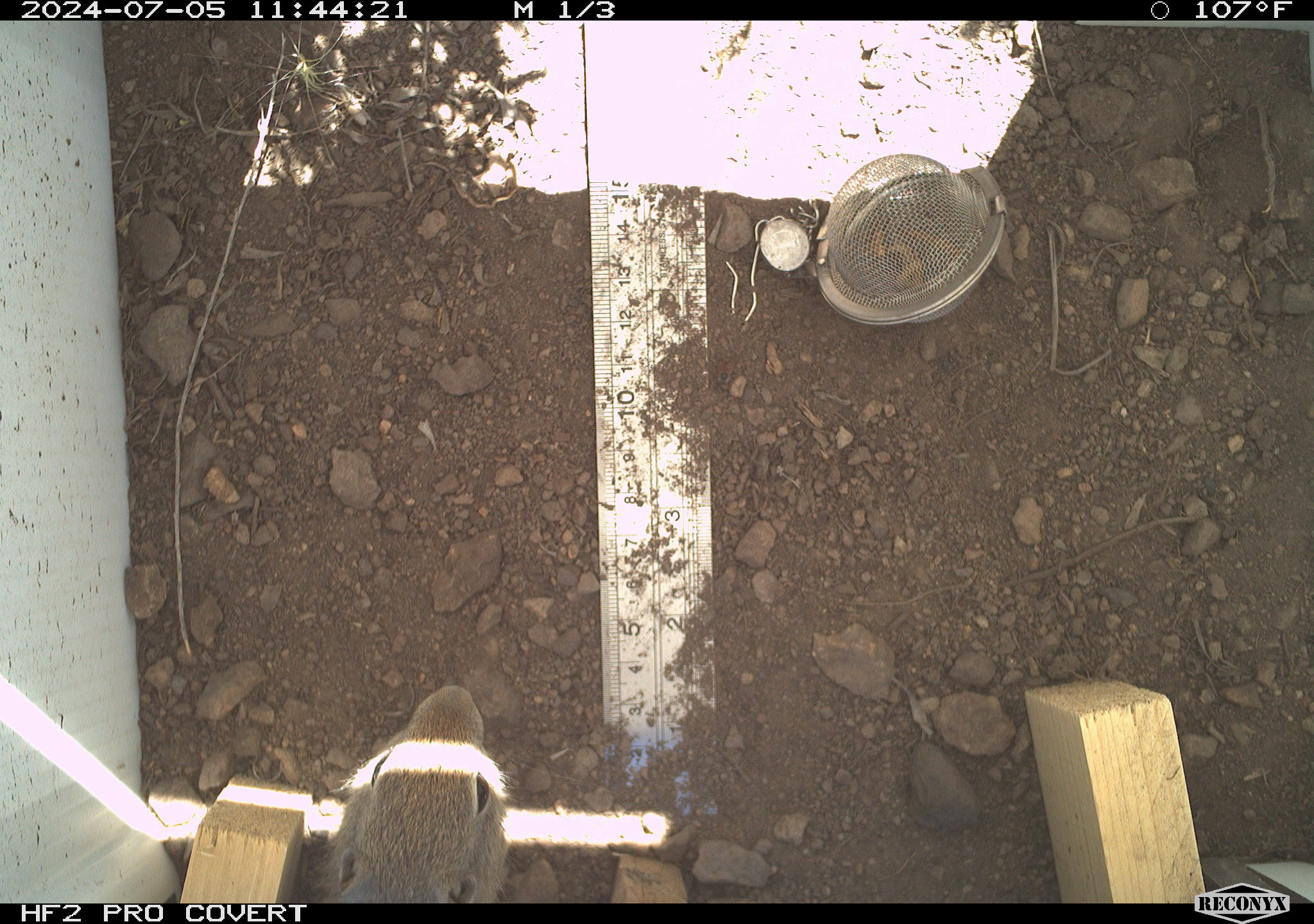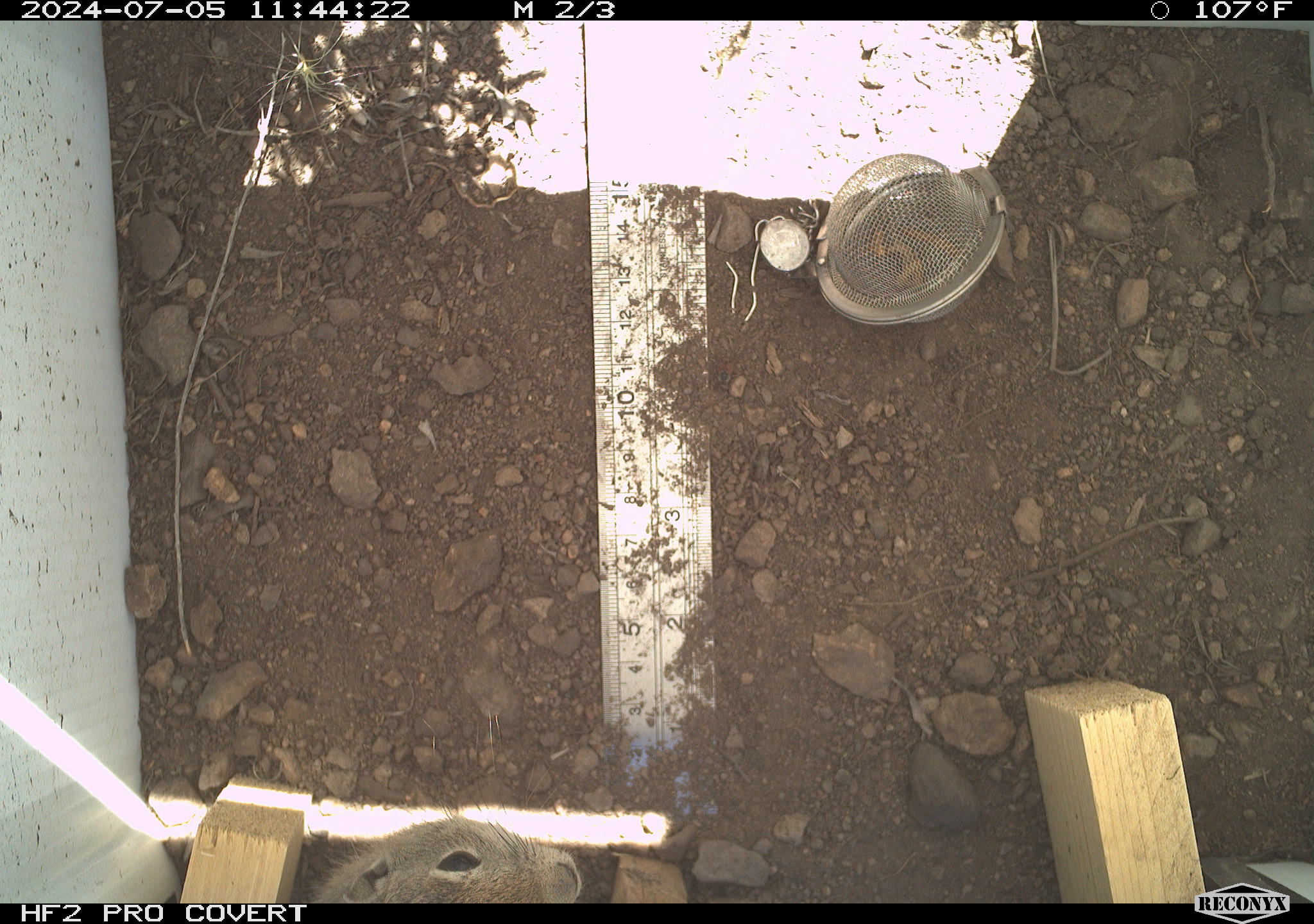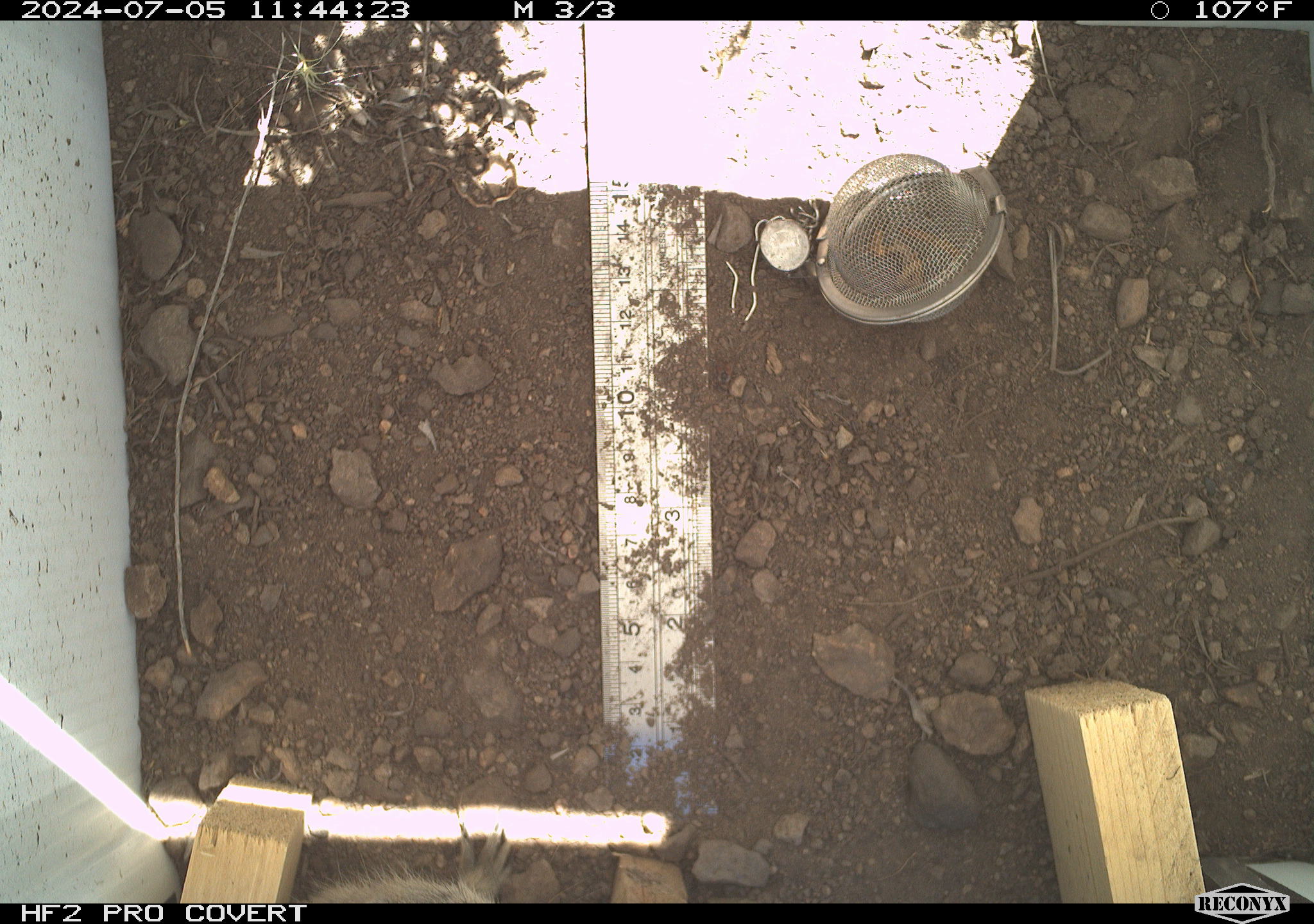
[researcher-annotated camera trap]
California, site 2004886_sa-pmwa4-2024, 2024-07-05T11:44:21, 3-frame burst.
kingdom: Animalia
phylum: Chordata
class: Mammalia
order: Rodentia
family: Sciuridae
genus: Urocitellus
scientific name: Urocitellus beldingi beldingi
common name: belding's ground squirrel